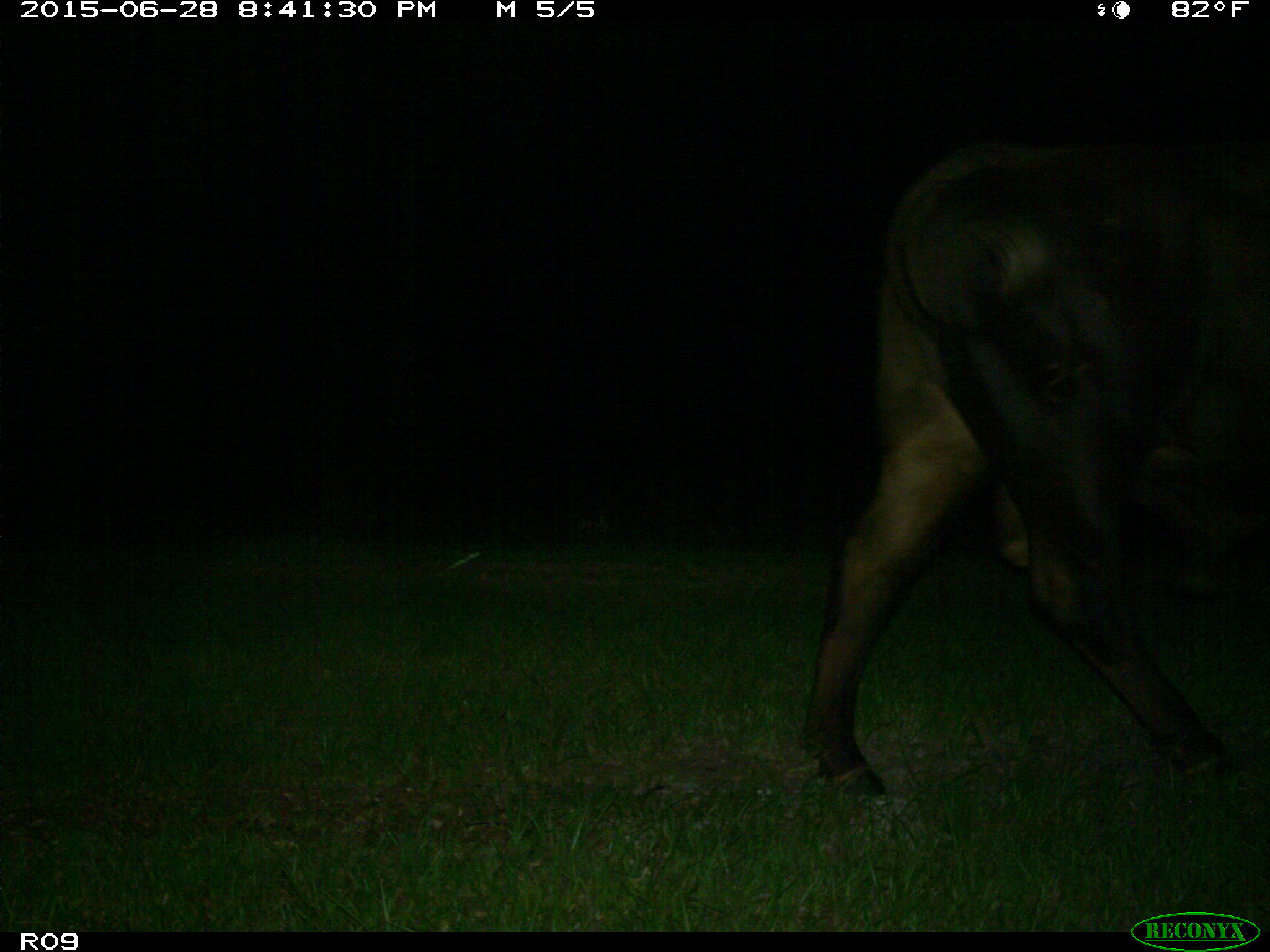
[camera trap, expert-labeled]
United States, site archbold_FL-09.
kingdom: Animalia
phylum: Chordata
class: Mammalia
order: Artiodactyla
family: Bovidae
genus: Bos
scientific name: Bos taurus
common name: domestic cow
Bos taurus (domestic cow).